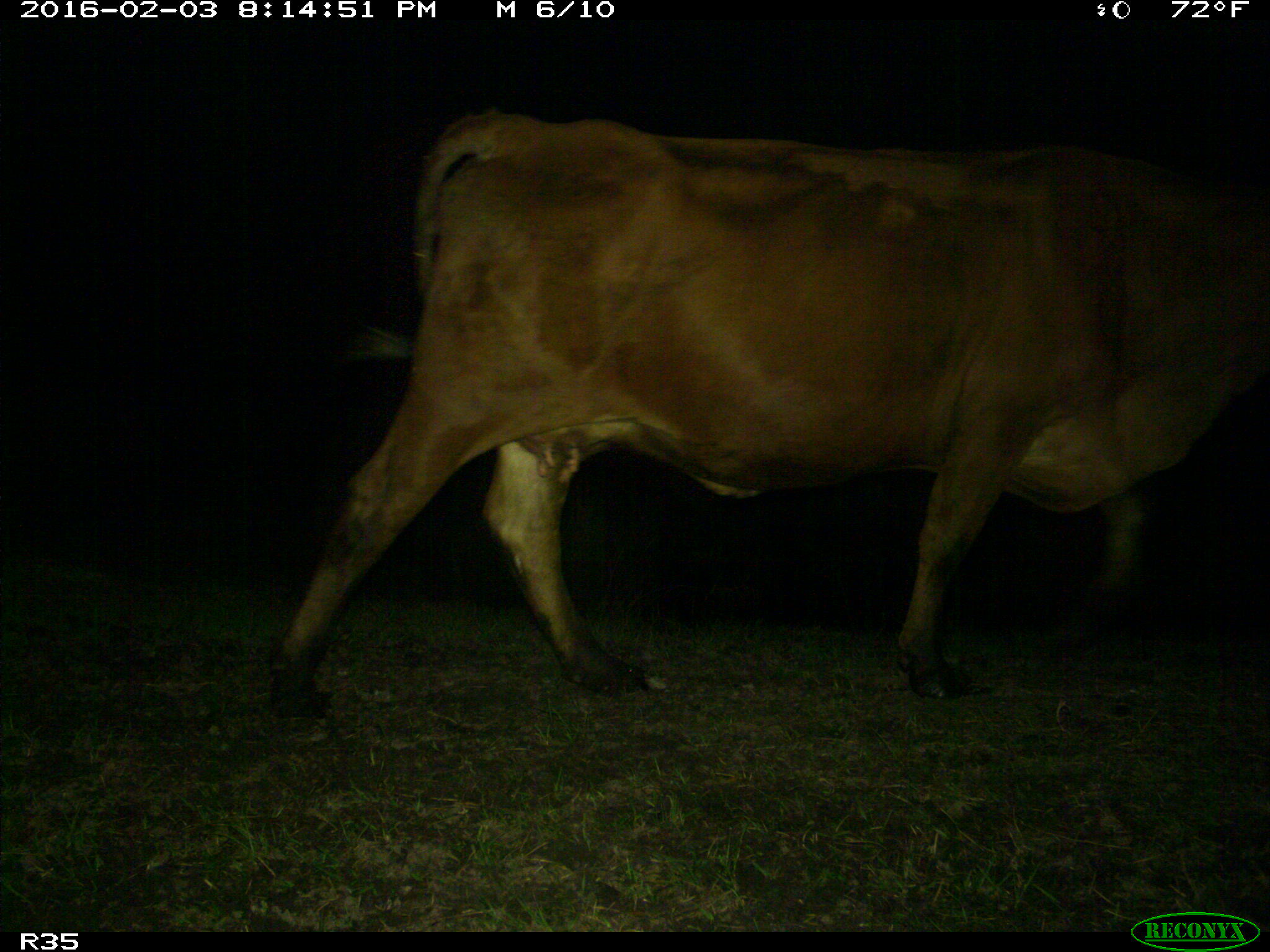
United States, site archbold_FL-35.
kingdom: Animalia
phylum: Chordata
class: Mammalia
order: Artiodactyla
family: Bovidae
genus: Bos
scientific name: Bos taurus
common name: domestic cow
Bos taurus (domestic cow).